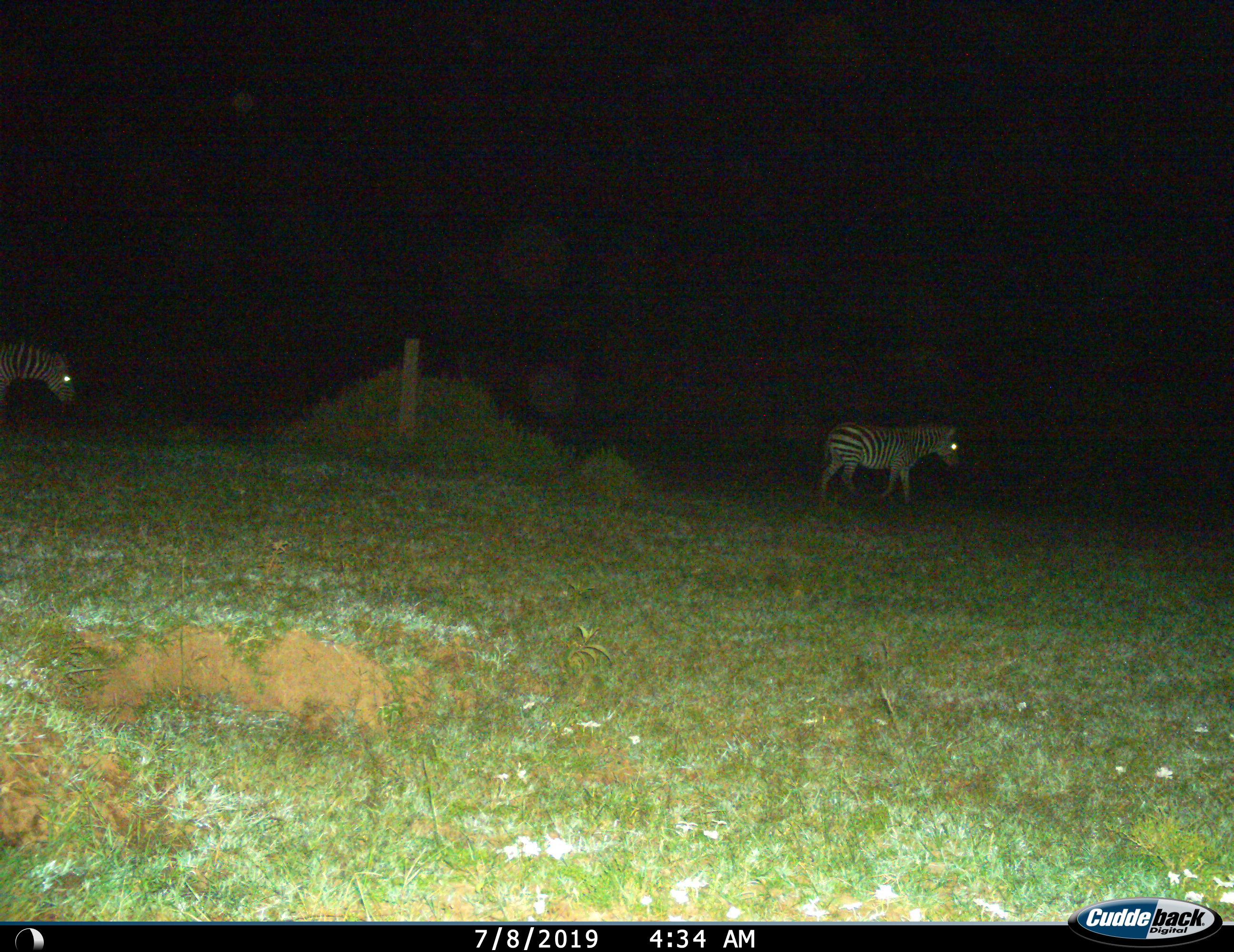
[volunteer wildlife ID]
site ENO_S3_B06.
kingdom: Animalia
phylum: Chordata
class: Mammalia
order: Perissodactyla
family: Equidae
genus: Equus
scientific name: Equus quagga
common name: plains zebra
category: zebraplains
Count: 2.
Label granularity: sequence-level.